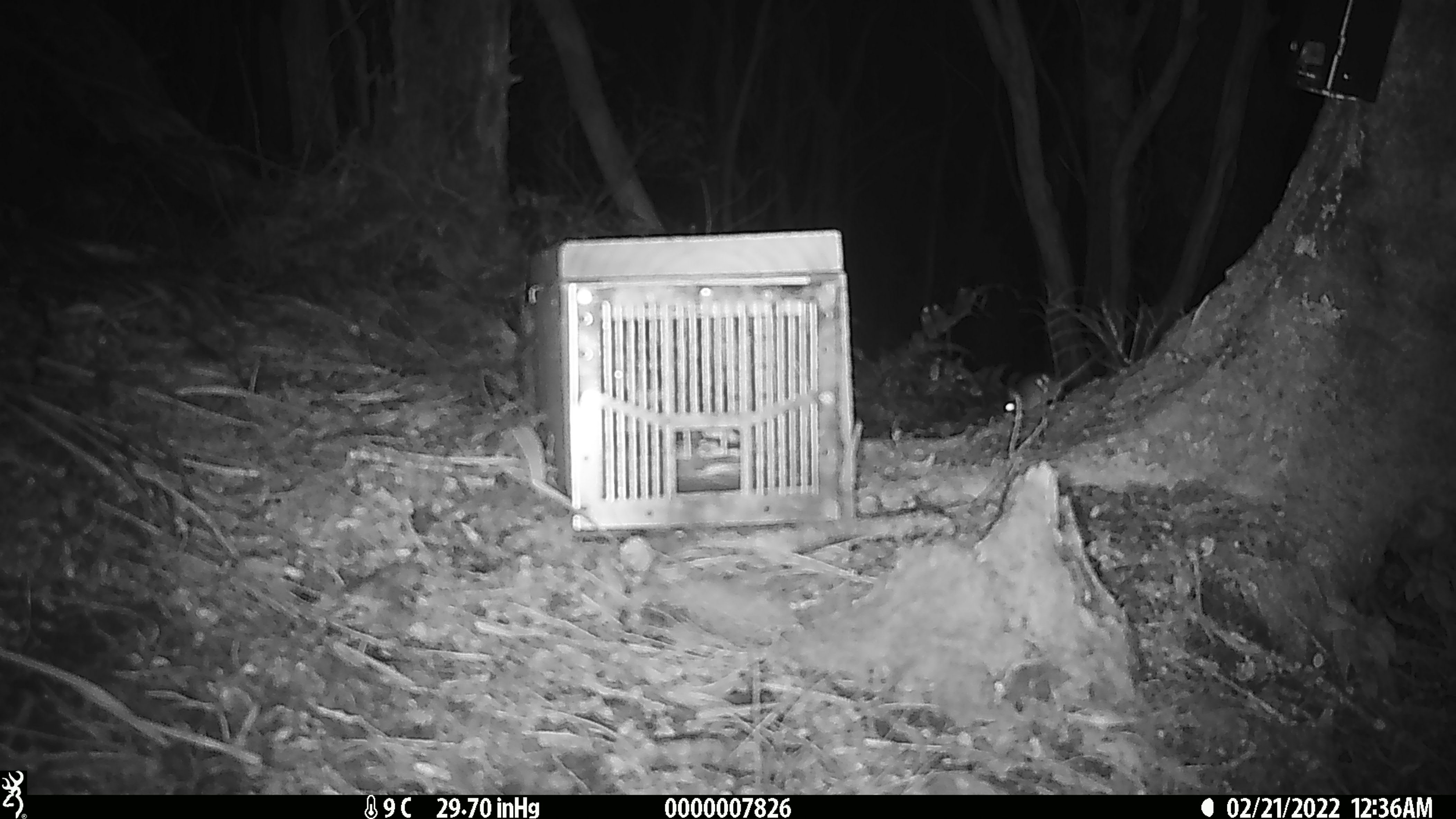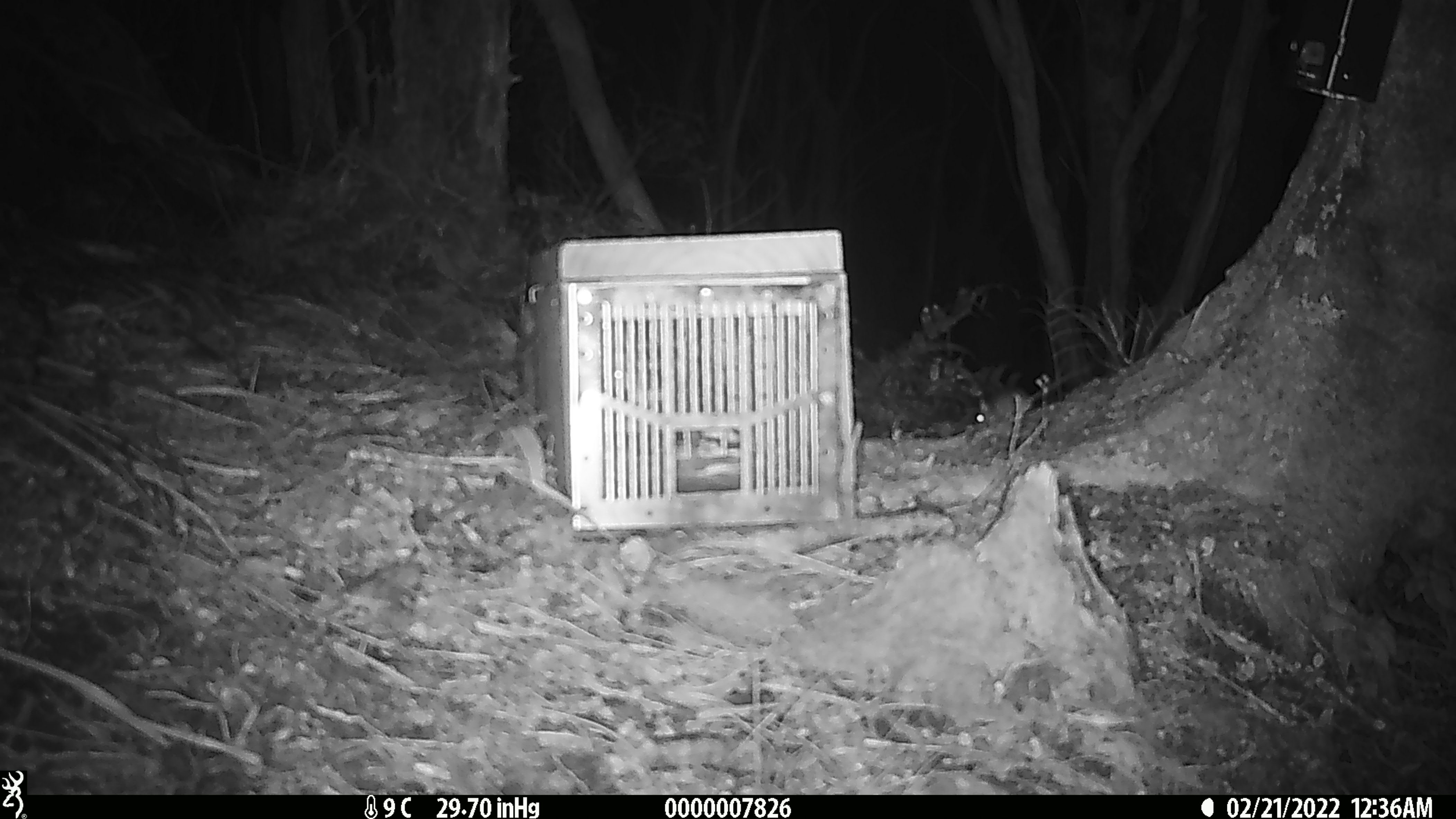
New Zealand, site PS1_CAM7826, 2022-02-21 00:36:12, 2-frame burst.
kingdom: Animalia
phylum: Chordata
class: Mammalia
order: Rodentia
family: Muridae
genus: Mus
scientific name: Mus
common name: mouse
Mouse (Mus).